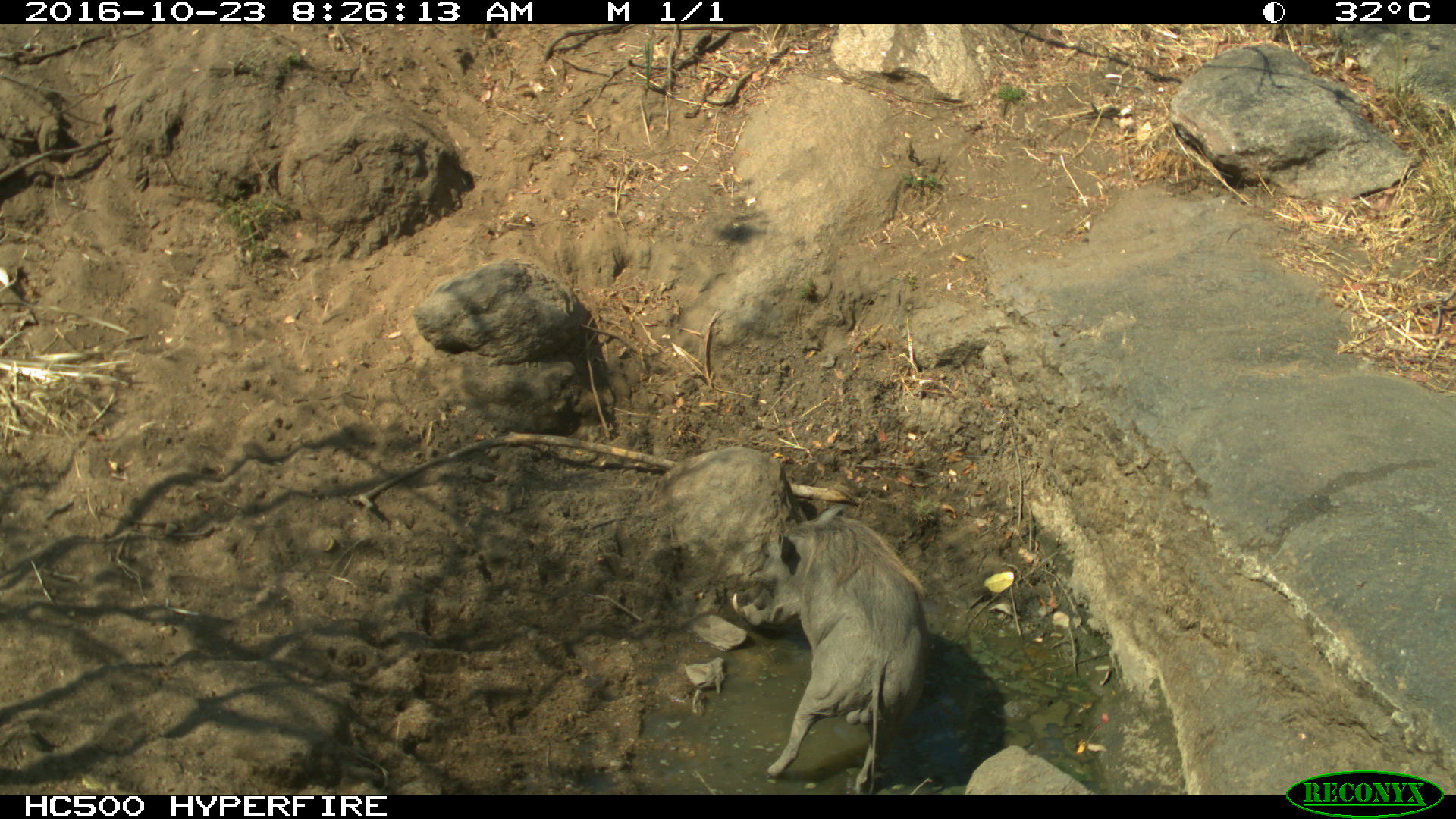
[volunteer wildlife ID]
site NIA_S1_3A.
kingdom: Animalia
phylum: Chordata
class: Mammalia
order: Artiodactyla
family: Suidae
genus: Phacochoerus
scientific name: Phacochoerus africanus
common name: warthog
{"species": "warthog (Phacochoerus africanus)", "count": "1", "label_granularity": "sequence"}